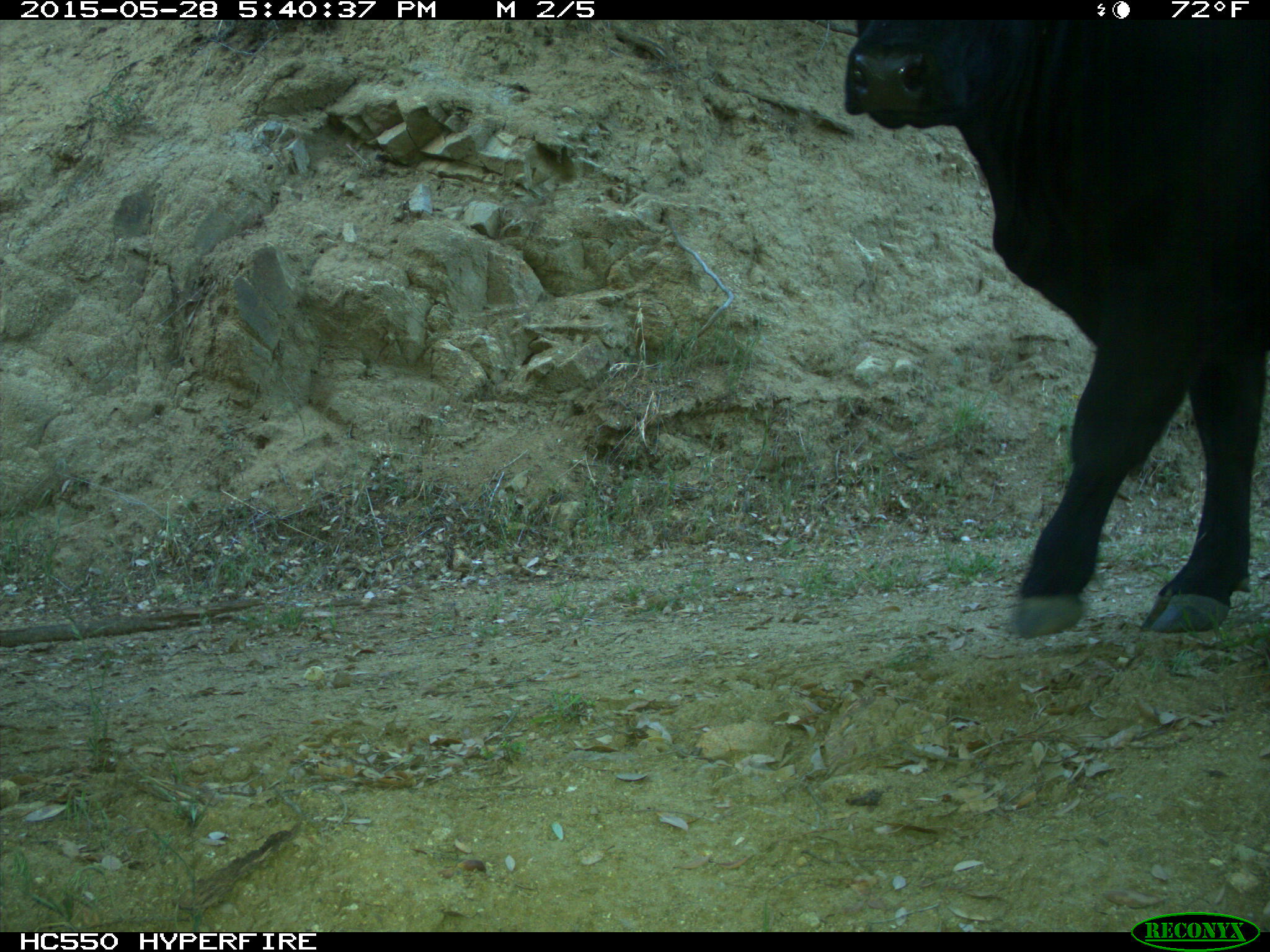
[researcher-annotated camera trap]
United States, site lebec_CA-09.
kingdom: Animalia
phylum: Chordata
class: Mammalia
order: Artiodactyla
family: Bovidae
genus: Bos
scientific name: Bos taurus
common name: domestic cow